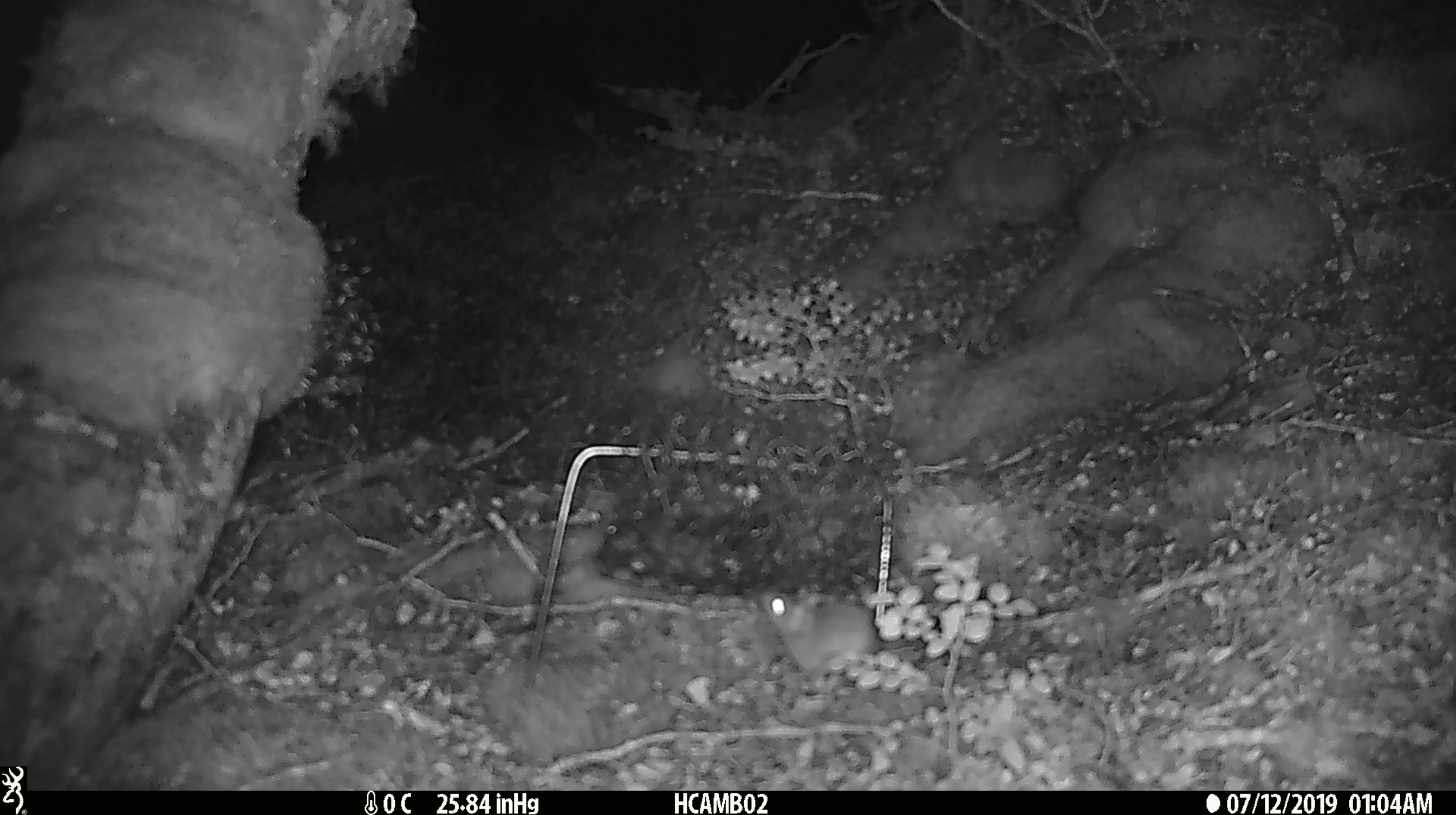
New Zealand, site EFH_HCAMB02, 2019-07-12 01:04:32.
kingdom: Animalia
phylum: Chordata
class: Mammalia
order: Rodentia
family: Muridae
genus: Mus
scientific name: Mus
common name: mouse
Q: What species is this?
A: Mouse (Mus).